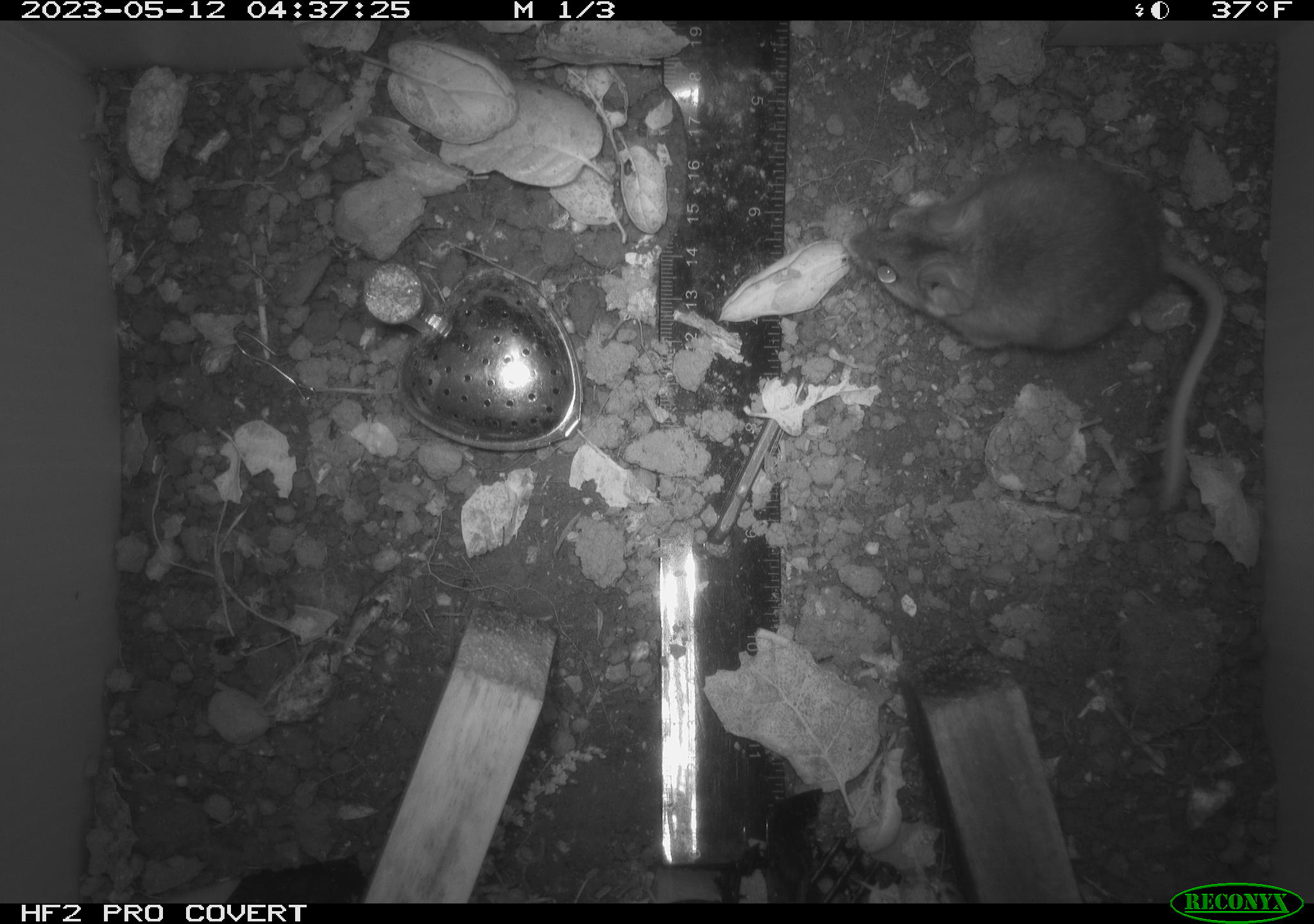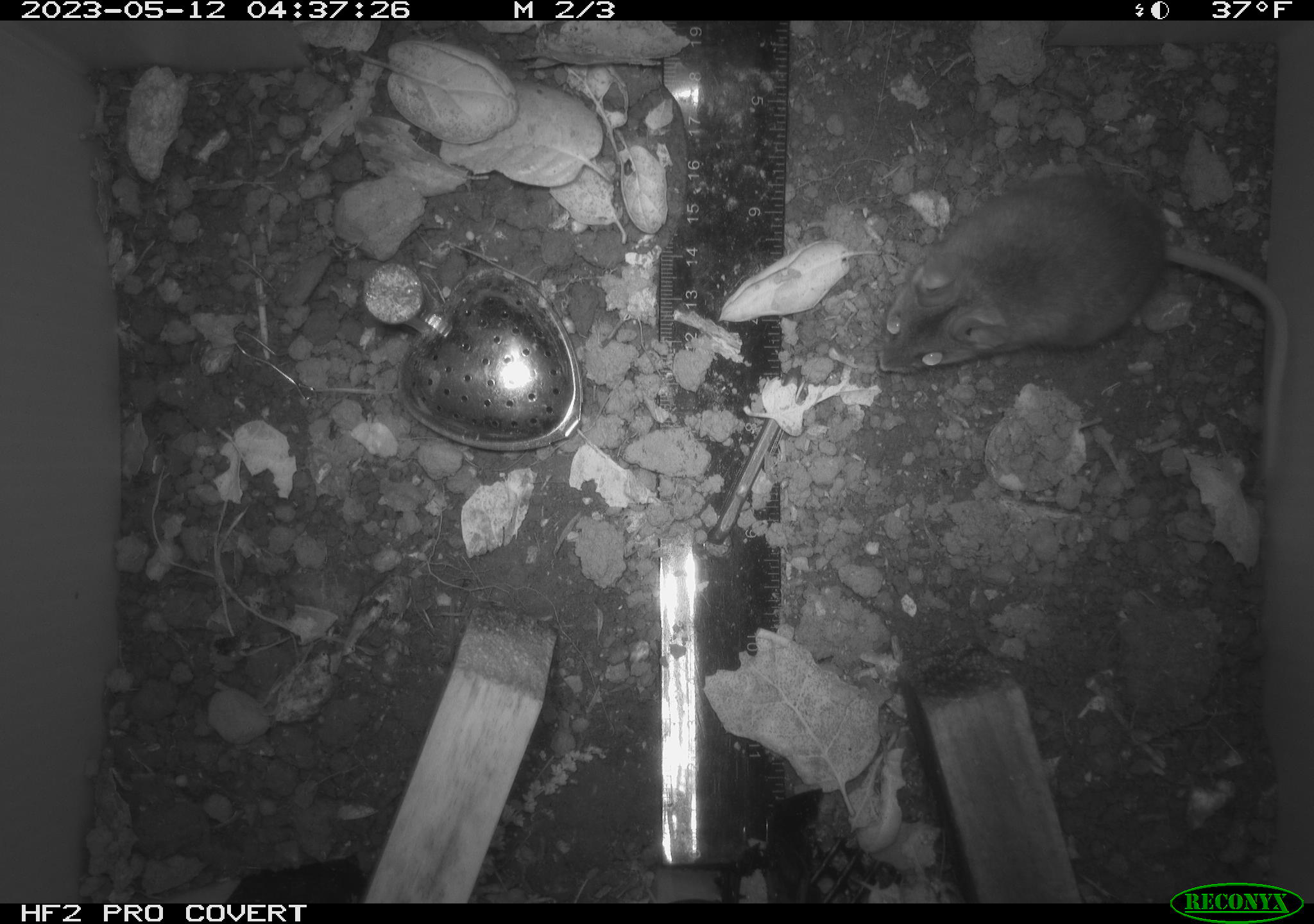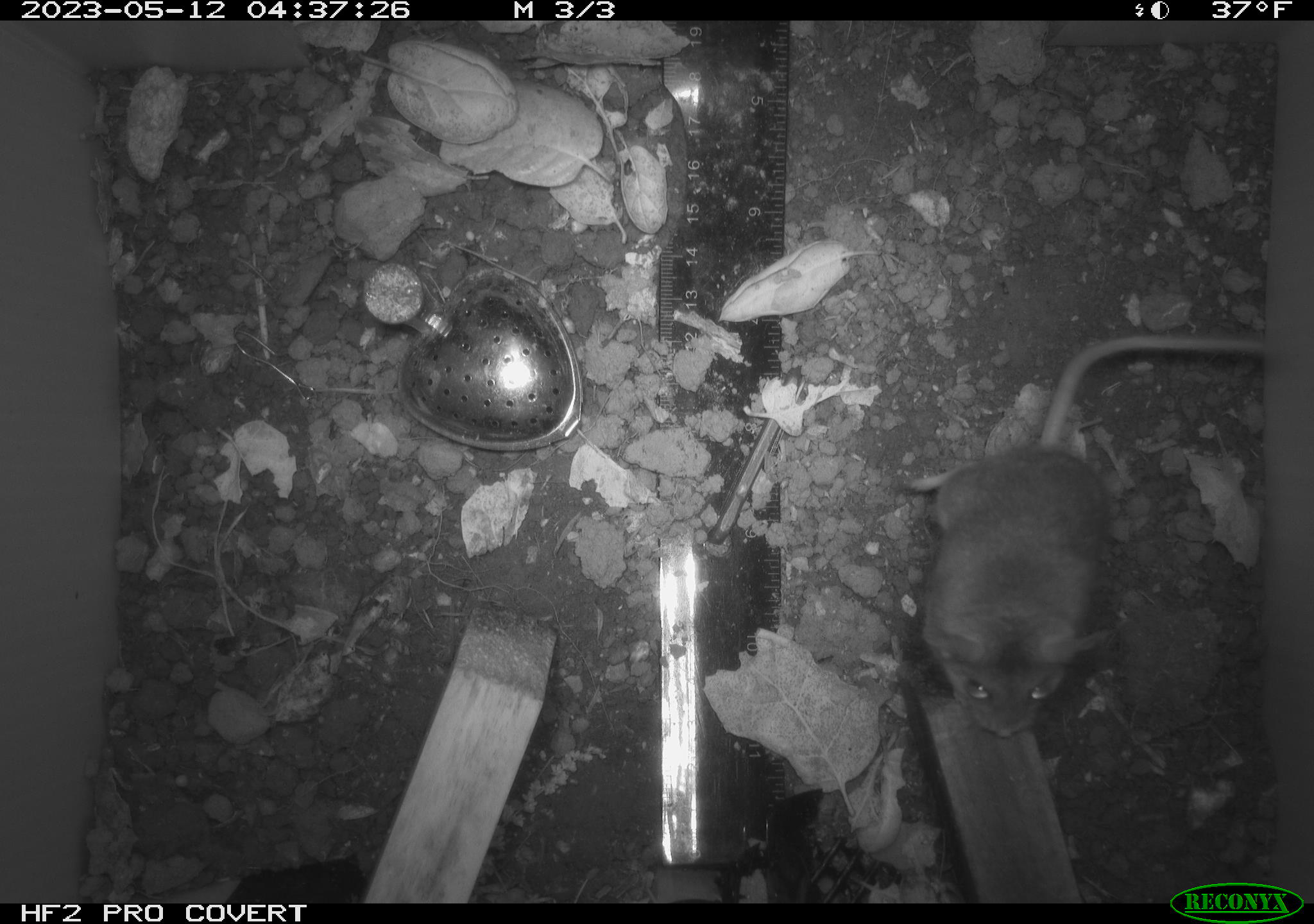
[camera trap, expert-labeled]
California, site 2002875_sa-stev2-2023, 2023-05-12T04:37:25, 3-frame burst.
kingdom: Animalia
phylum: Chordata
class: Mammalia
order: Rodentia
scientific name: Rodentia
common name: mouse species